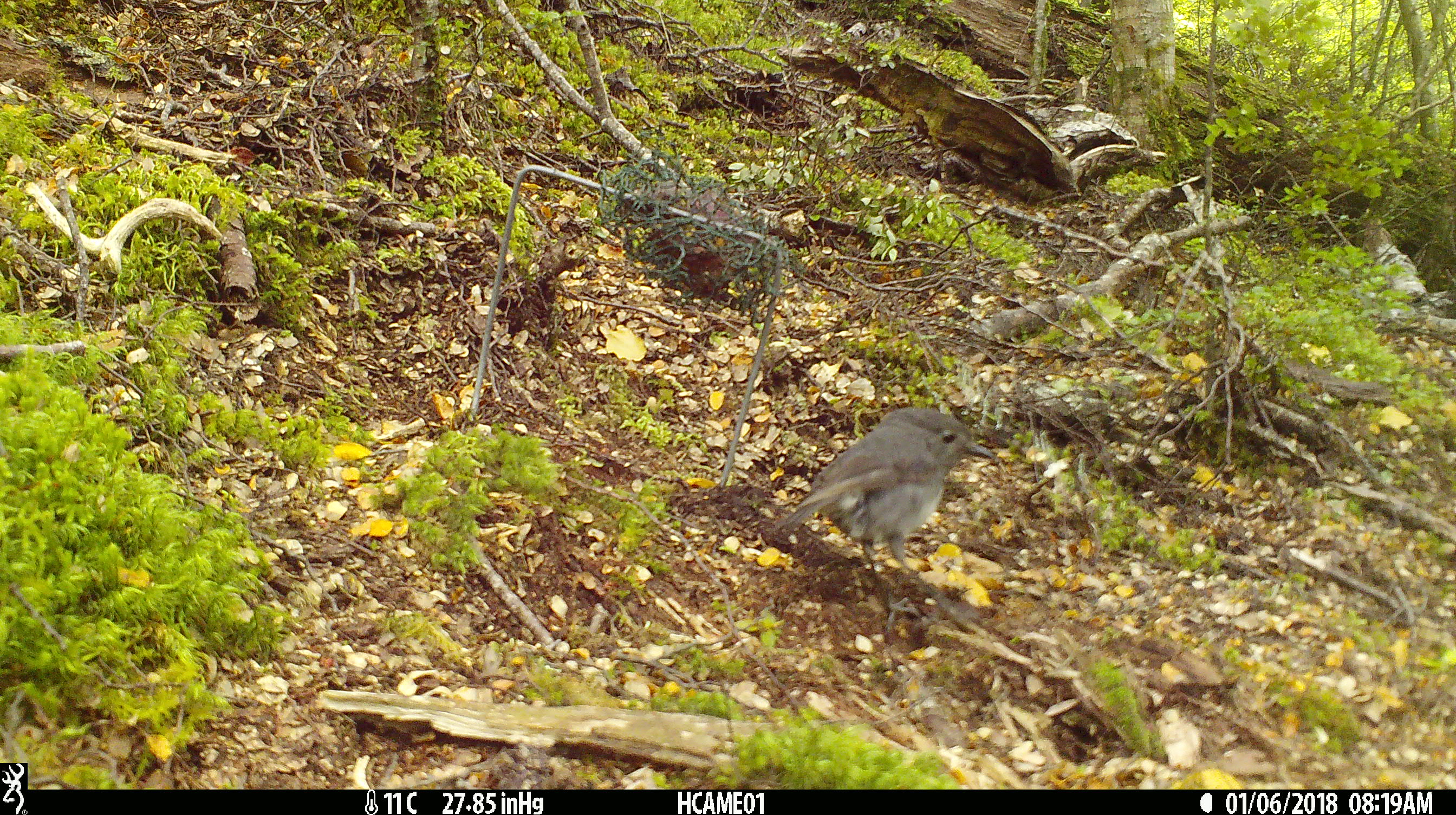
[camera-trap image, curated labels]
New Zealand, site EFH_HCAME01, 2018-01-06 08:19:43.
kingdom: Animalia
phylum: Chordata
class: Aves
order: Passeriformes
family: Petroicidae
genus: Petroica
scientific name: Petroica australis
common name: new zealand robin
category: robin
Robin (new zealand robin) (Petroica australis).